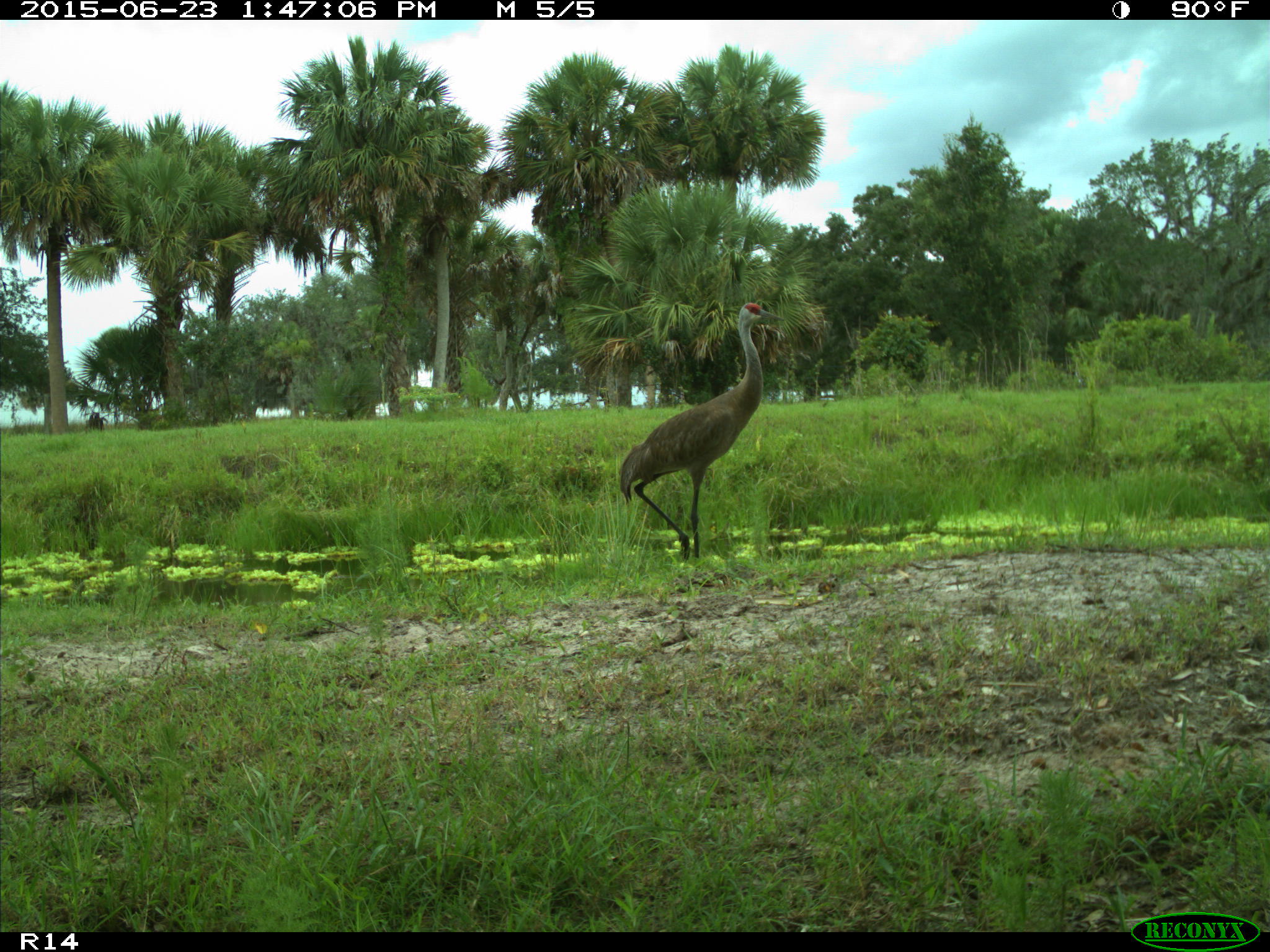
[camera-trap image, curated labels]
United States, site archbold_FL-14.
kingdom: Animalia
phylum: Chordata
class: Aves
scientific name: Aves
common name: birds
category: unidentified bird